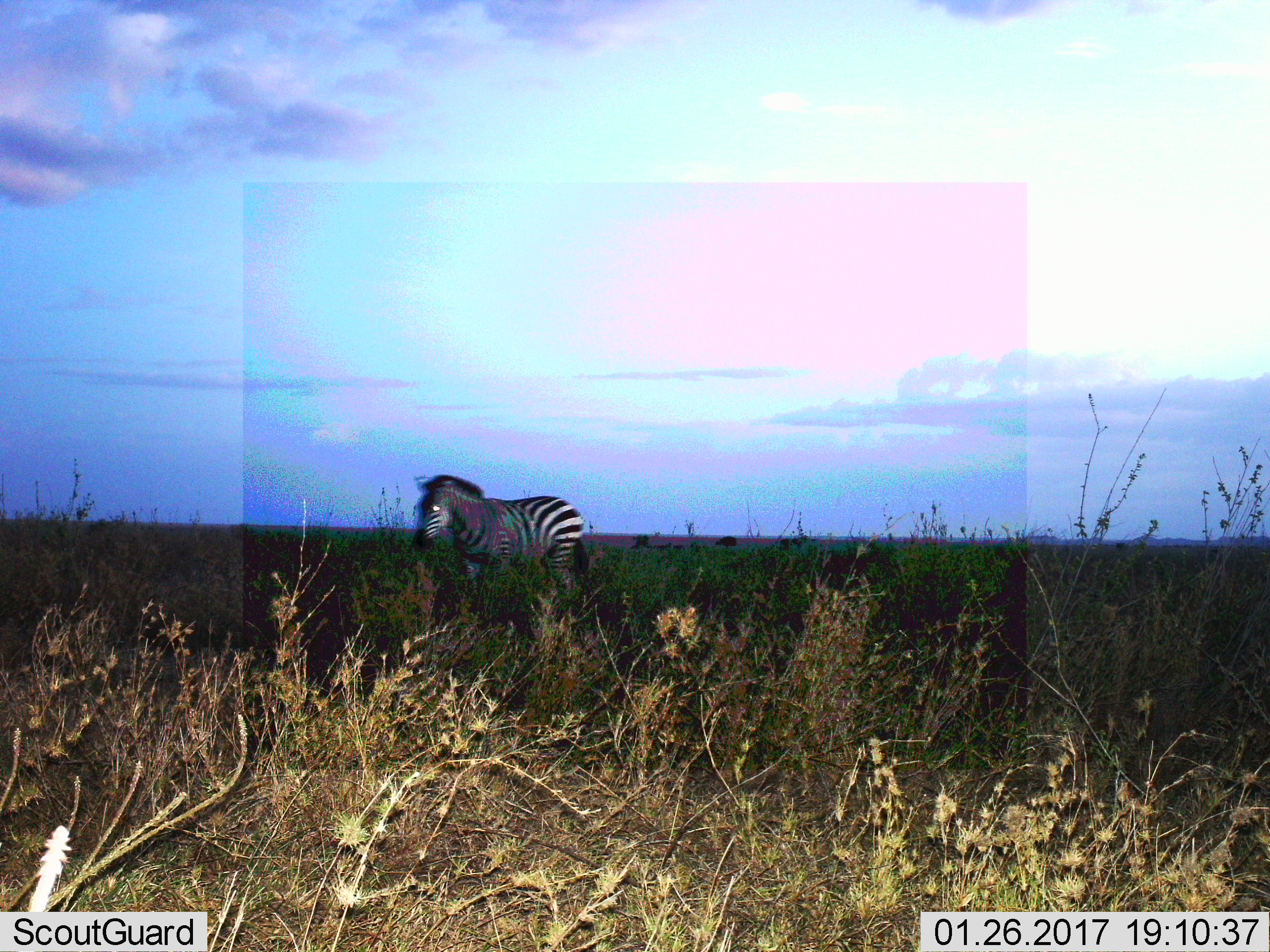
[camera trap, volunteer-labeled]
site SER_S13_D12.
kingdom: Animalia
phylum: Chordata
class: Mammalia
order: Perissodactyla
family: Equidae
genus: Equus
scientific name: Equus quagga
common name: plains zebra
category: zebraplains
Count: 1.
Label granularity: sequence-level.